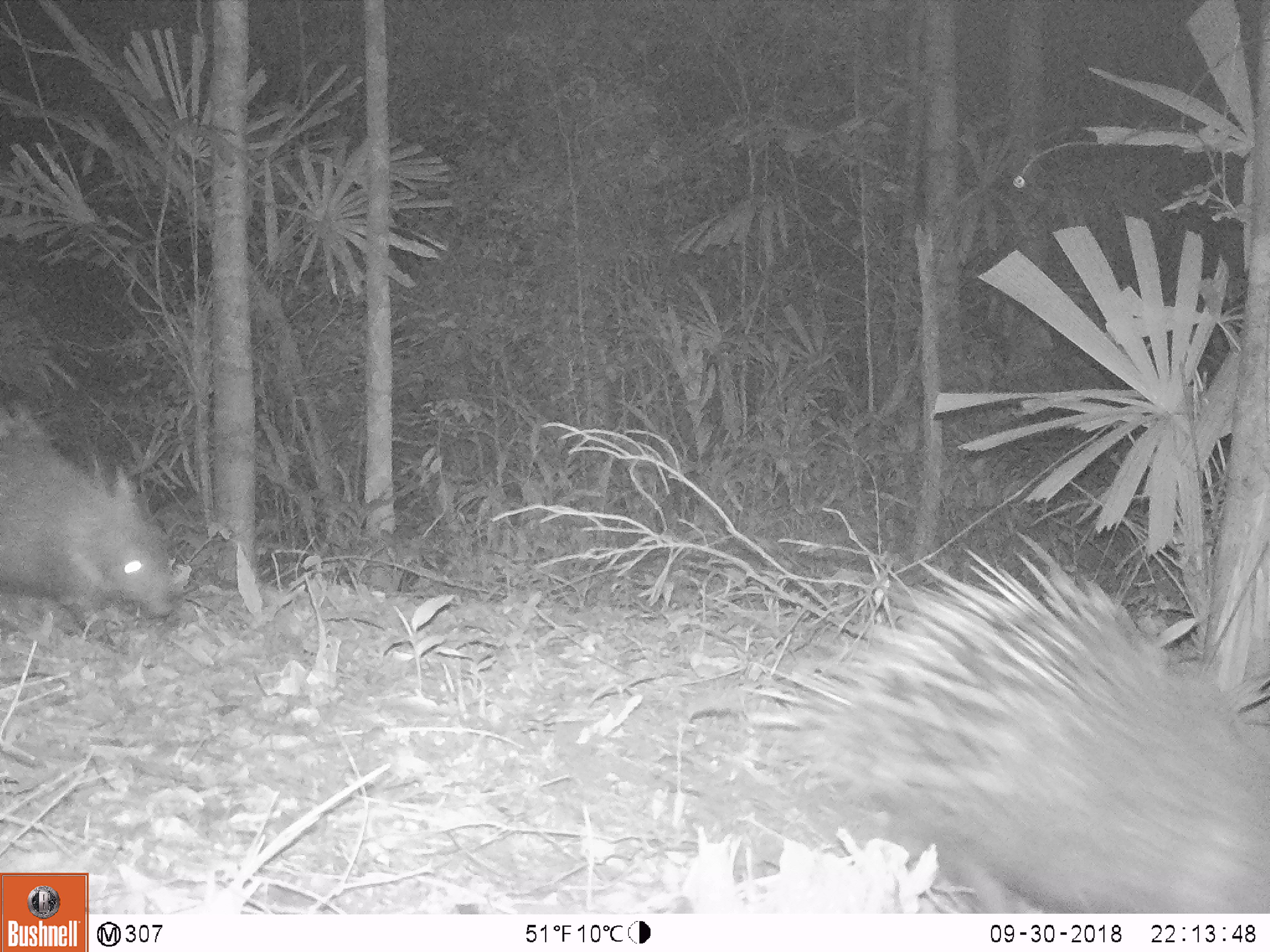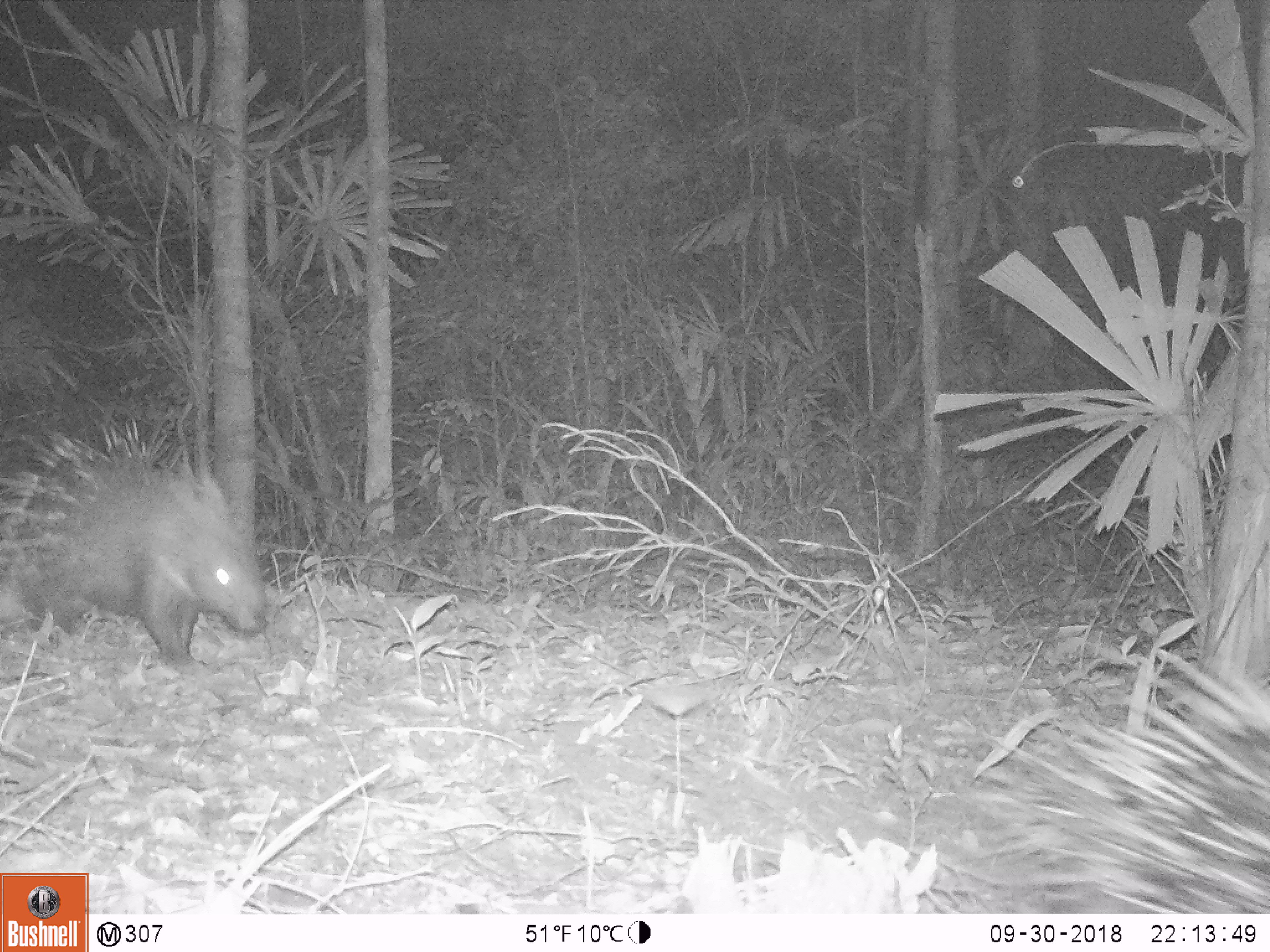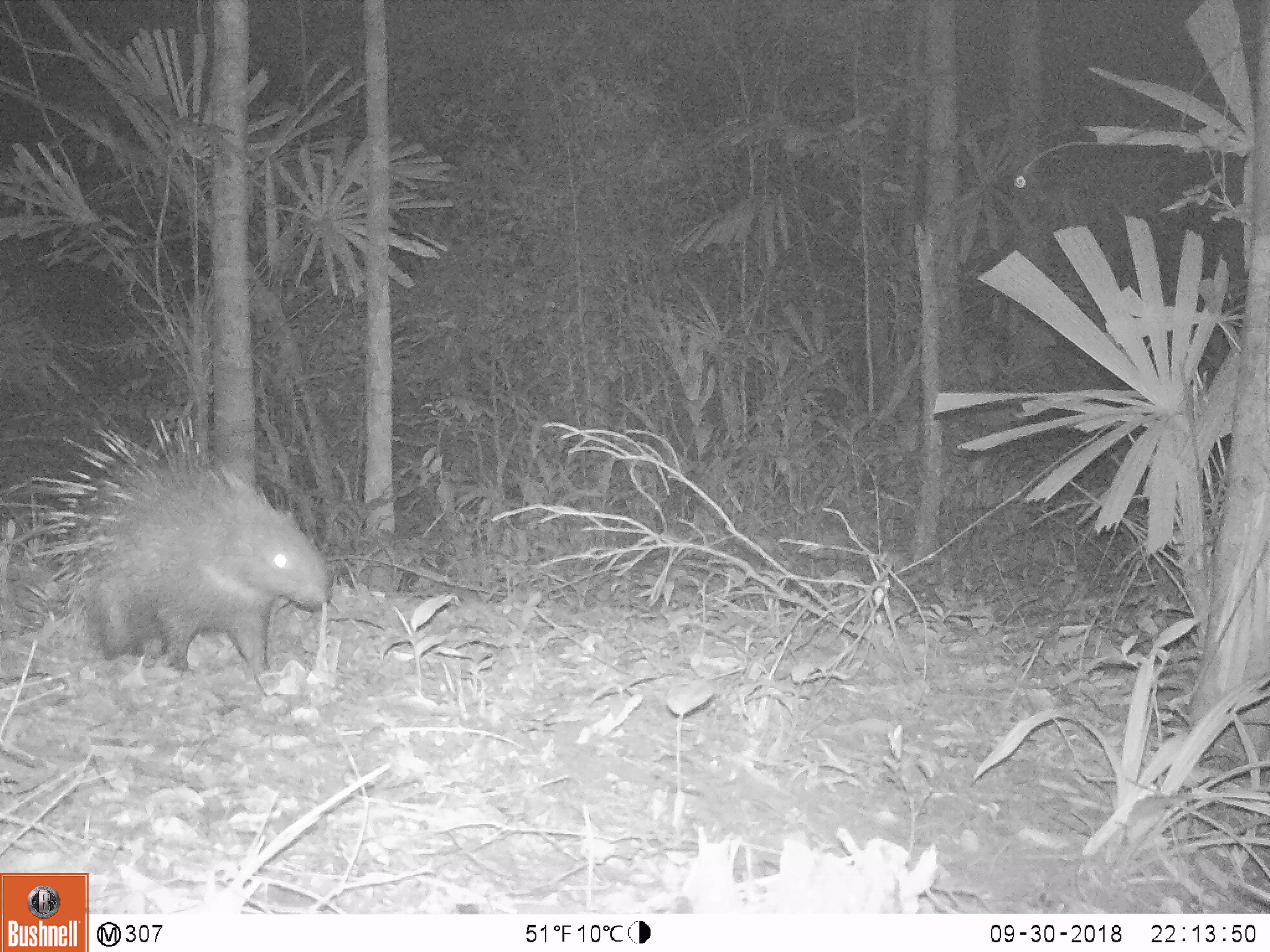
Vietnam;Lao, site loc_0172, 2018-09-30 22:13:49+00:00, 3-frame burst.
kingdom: Animalia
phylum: Chordata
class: Mammalia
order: Rodentia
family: Hystricidae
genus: Hystrix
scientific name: Hystrix brachyura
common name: malayan porcupine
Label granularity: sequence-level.